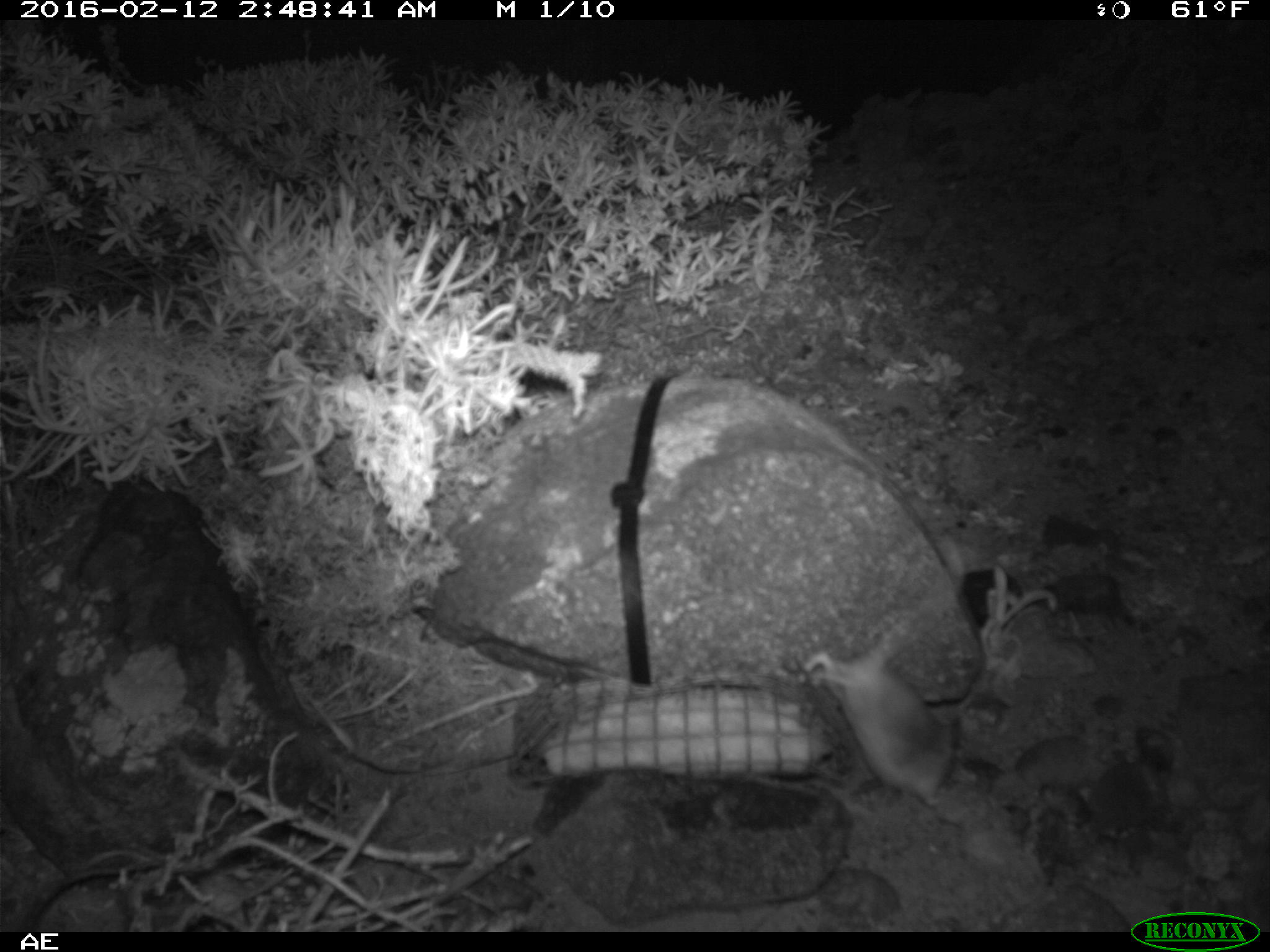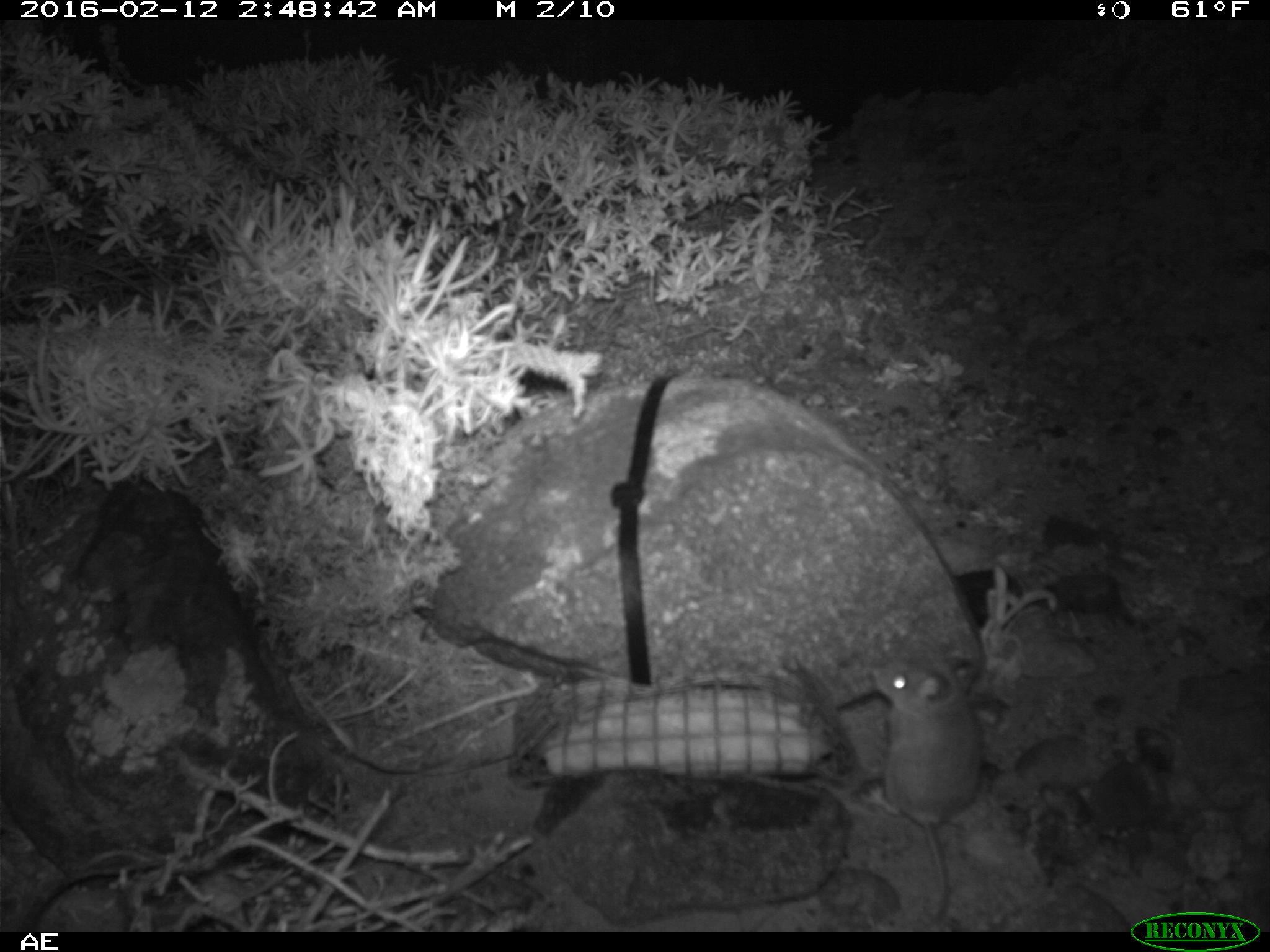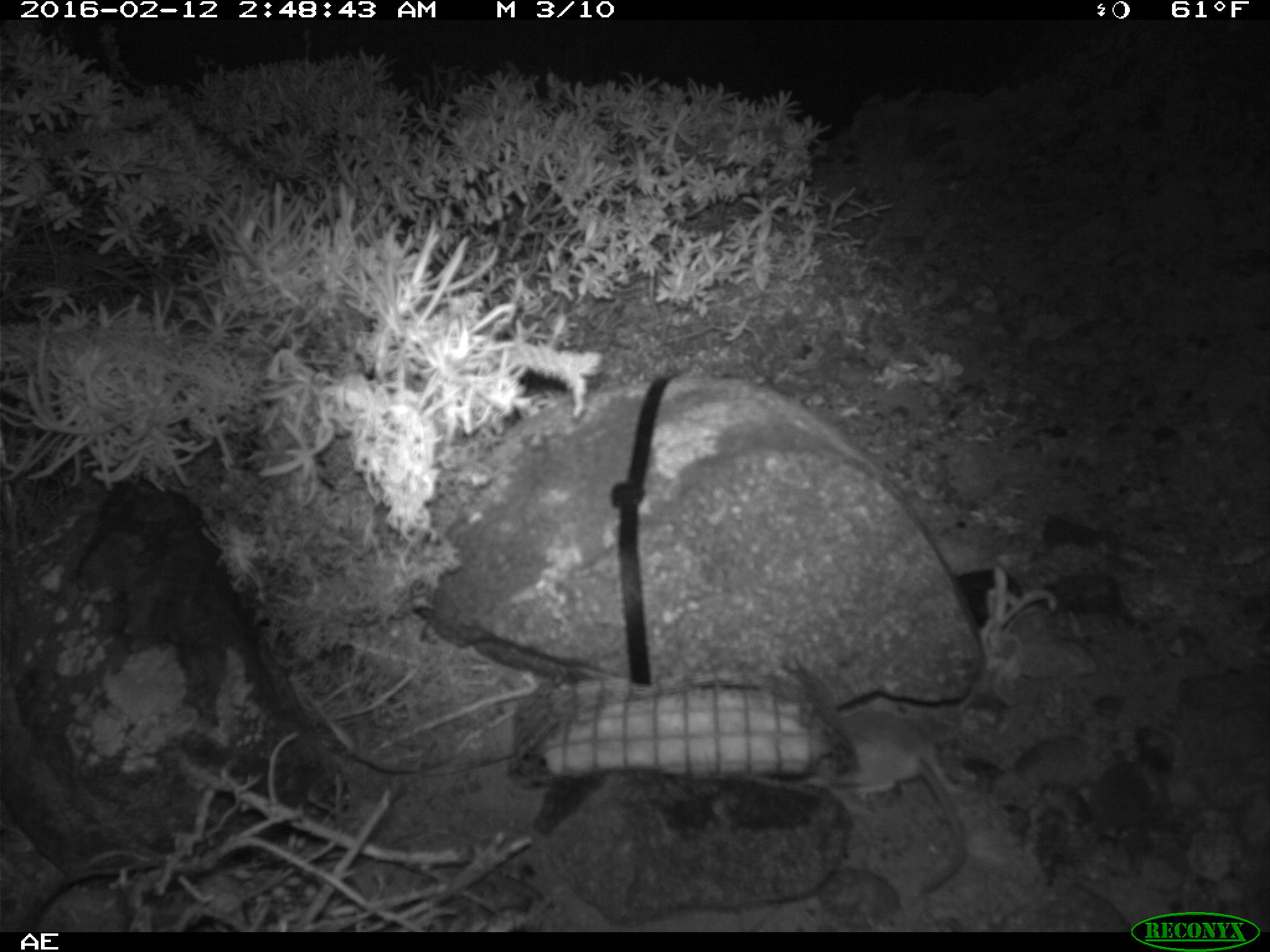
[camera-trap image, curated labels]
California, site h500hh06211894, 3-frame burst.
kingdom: Animalia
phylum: Chordata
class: Mammalia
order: Rodentia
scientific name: Rodentia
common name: rodent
Rodent (Rodentia).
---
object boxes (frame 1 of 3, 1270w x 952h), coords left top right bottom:
rodent: 802 540 967 806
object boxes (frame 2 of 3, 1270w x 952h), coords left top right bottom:
rodent: 868 654 983 923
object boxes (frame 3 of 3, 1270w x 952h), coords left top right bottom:
rodent: 824 710 967 894